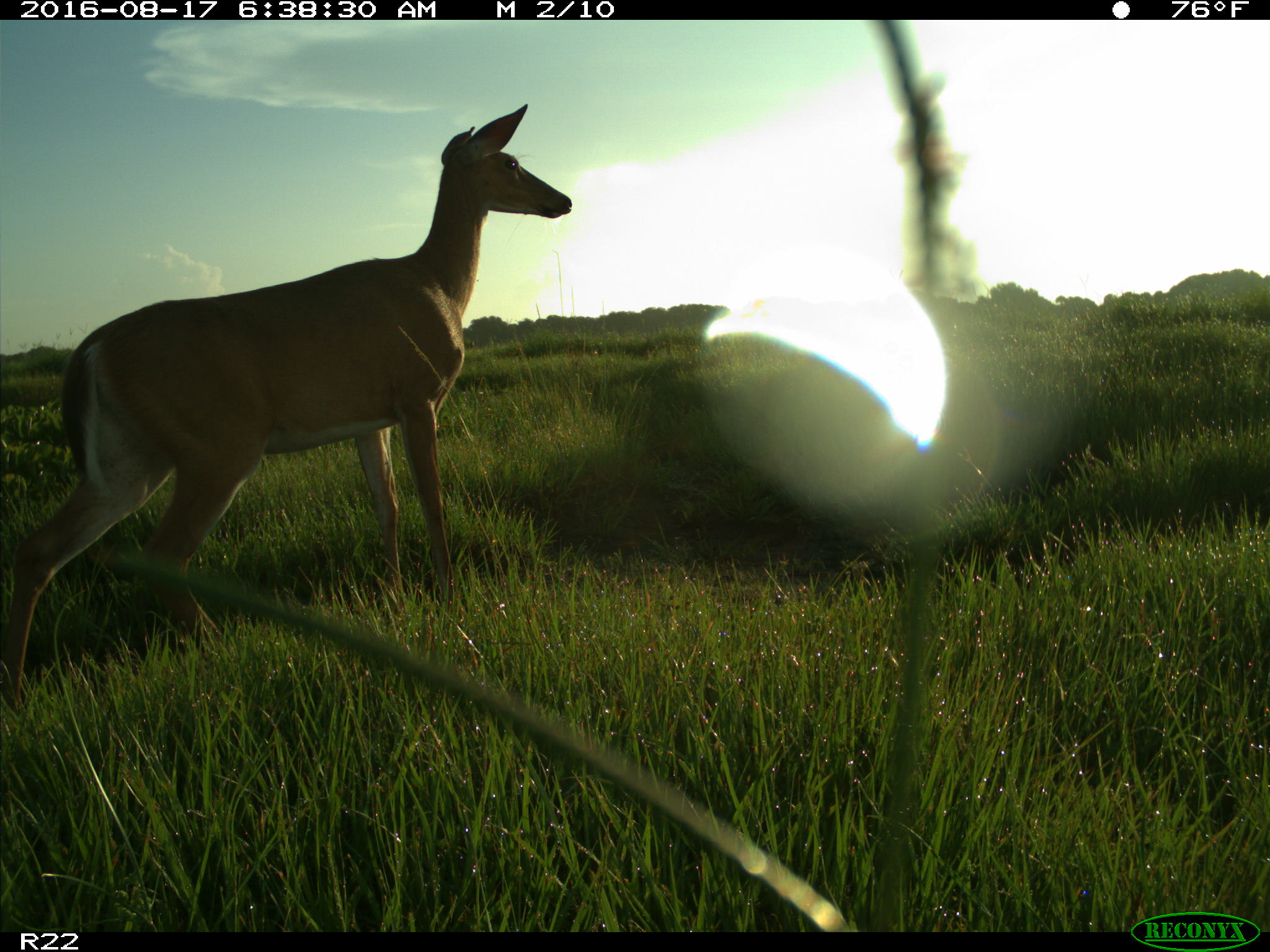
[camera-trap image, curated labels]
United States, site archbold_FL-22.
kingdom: Animalia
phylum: Chordata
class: Mammalia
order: Artiodactyla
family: Cervidae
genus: Odocoileus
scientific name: Odocoileus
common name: deer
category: unidentified deer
Unidentified deer (deer) (Odocoileus).